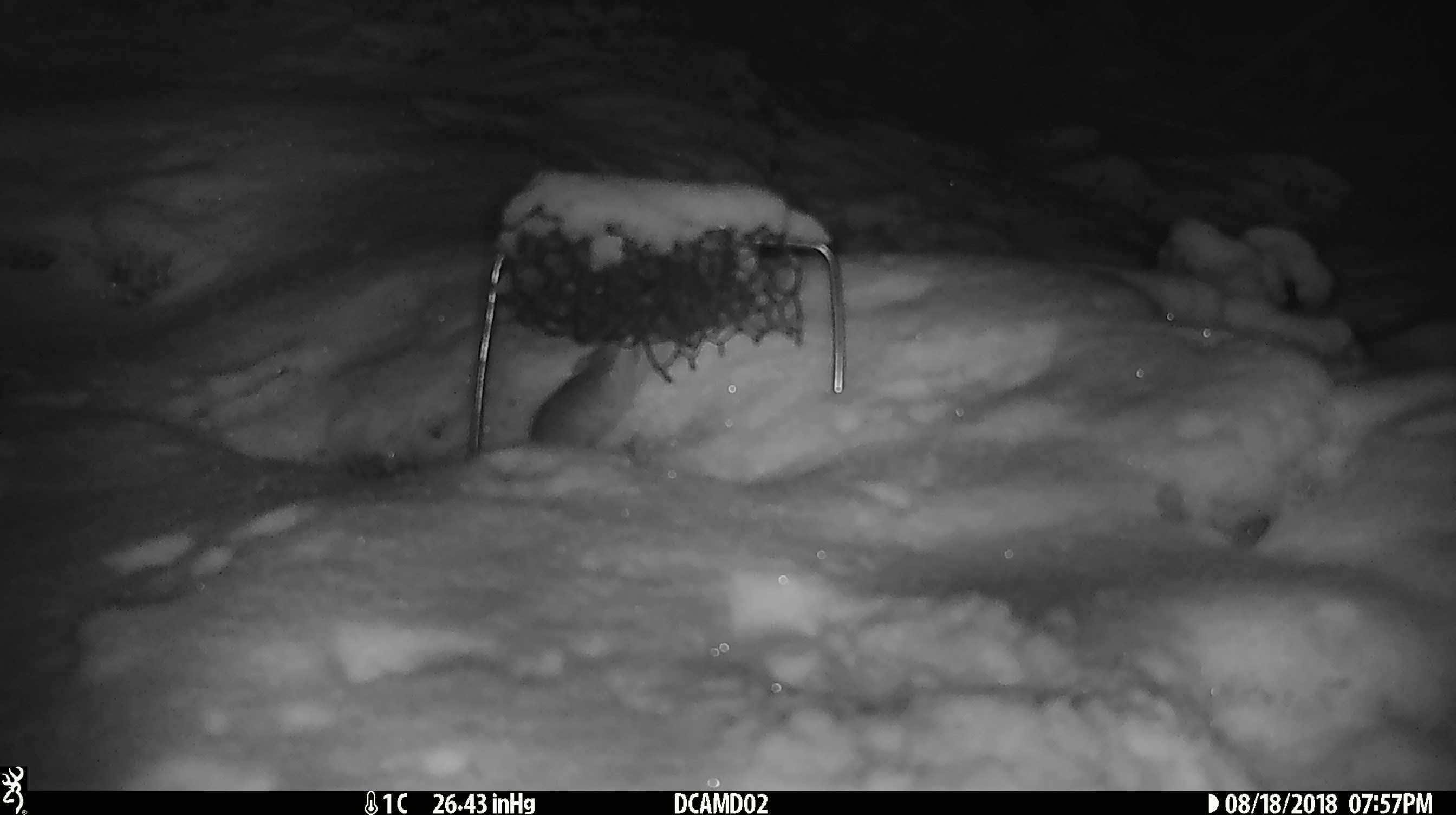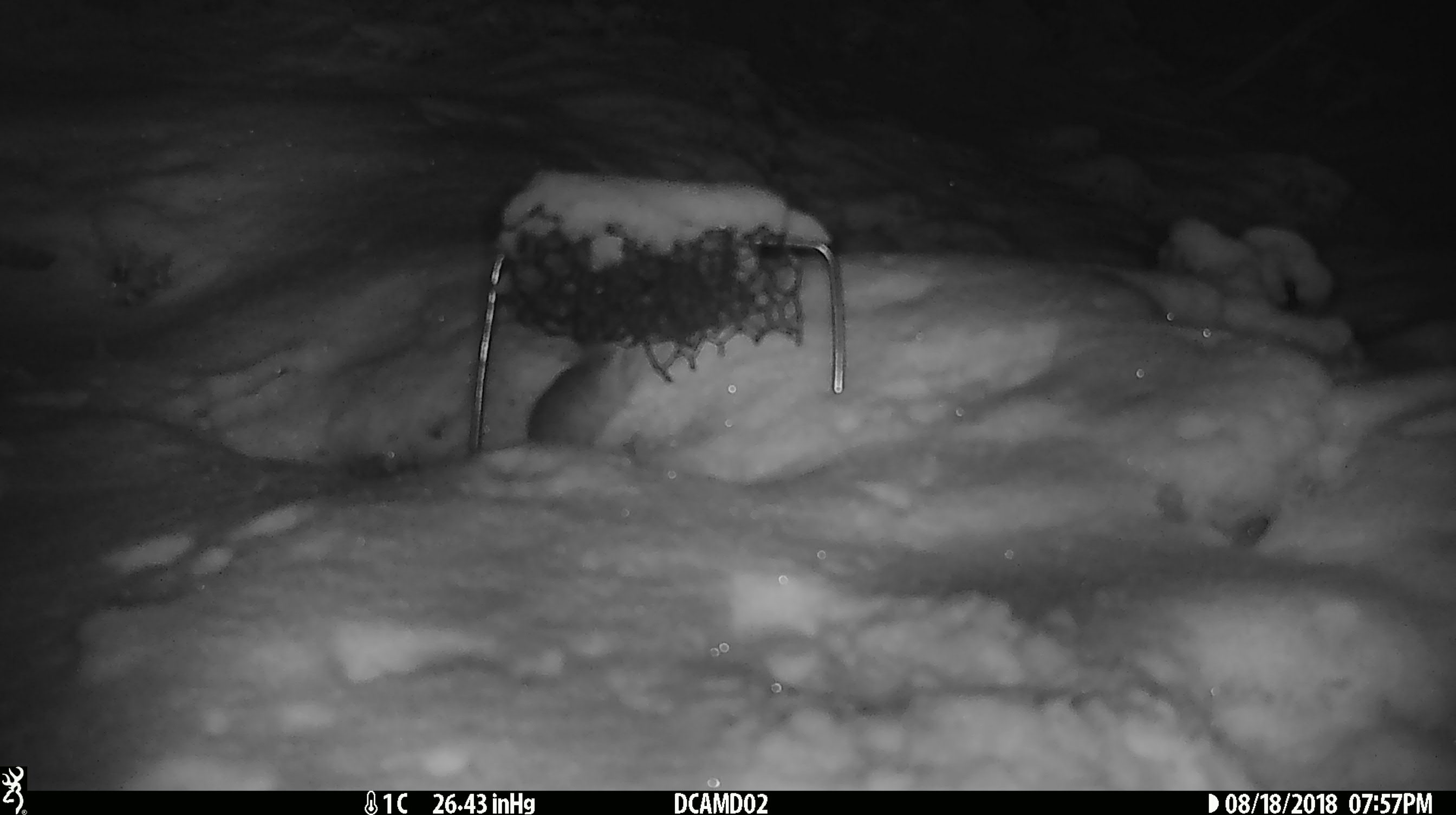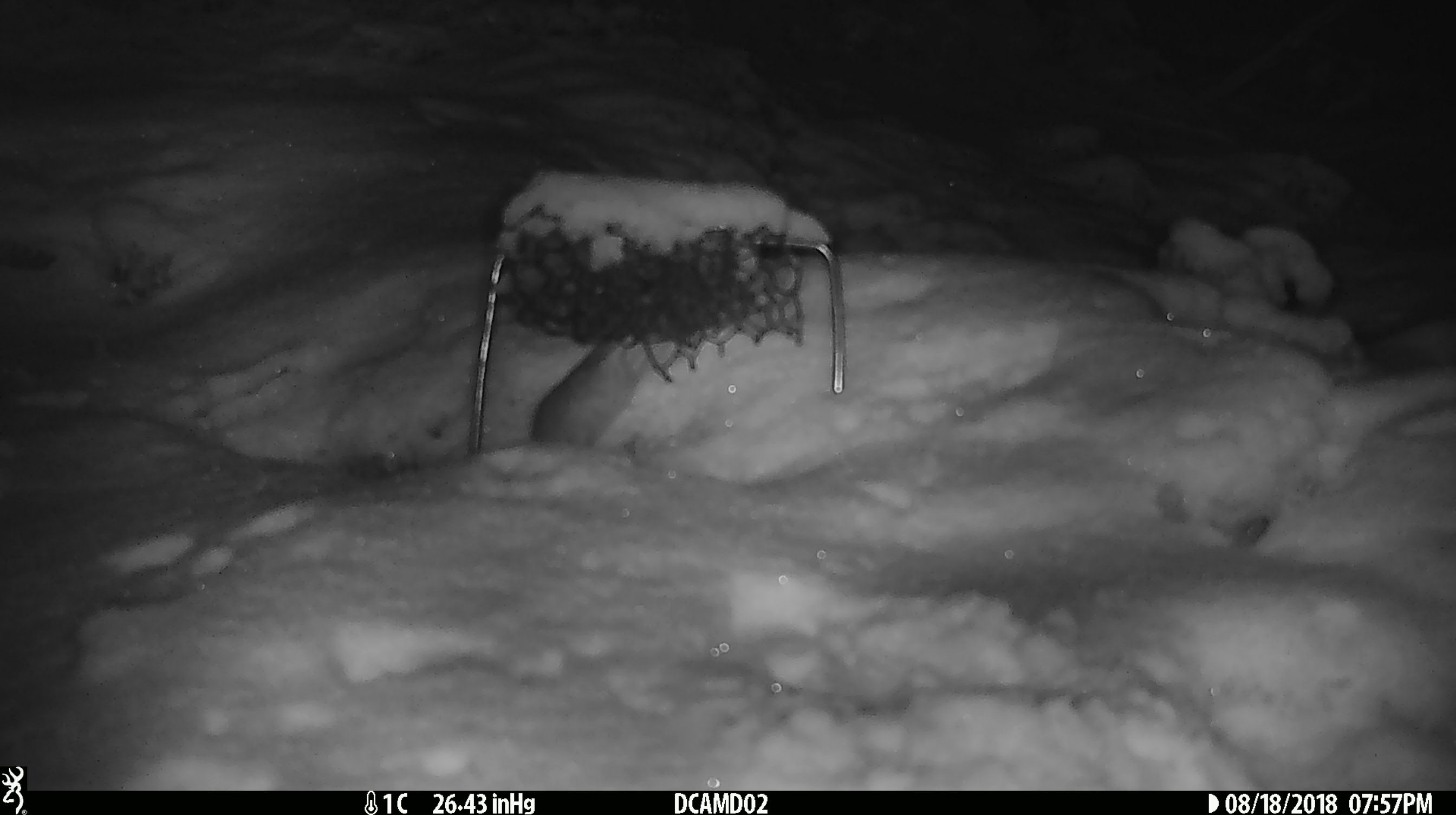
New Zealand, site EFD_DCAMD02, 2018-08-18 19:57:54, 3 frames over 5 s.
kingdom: Animalia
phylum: Chordata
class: Mammalia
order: Rodentia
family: Muridae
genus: Mus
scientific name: Mus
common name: mouse